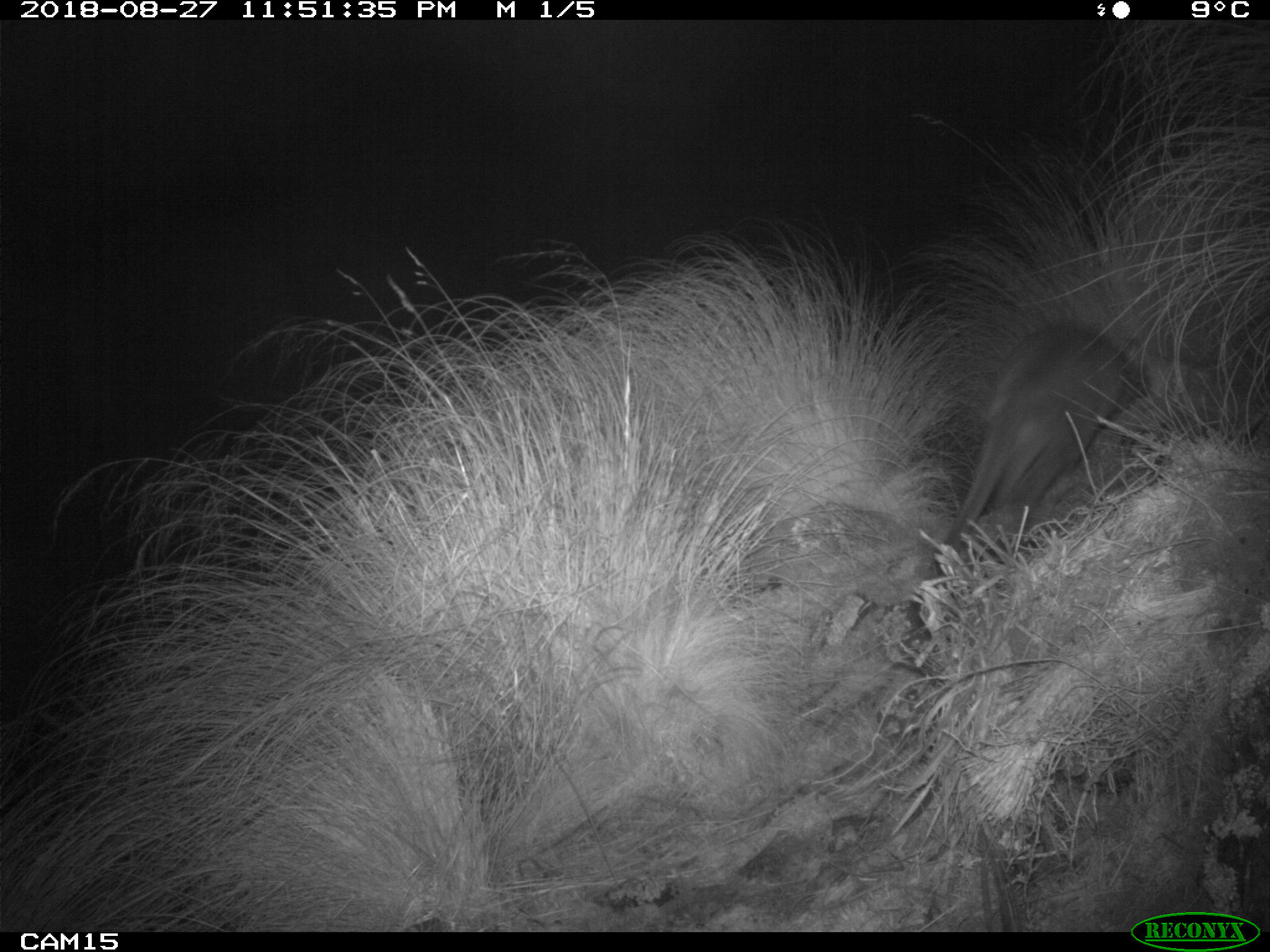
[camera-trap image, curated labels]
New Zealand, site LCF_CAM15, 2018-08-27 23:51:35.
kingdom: Animalia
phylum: Chordata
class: Mammalia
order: Diprotodontia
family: Macropodidae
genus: Notamacropus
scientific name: Notamacropus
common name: wallaby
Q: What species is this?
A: Wallaby (Notamacropus).